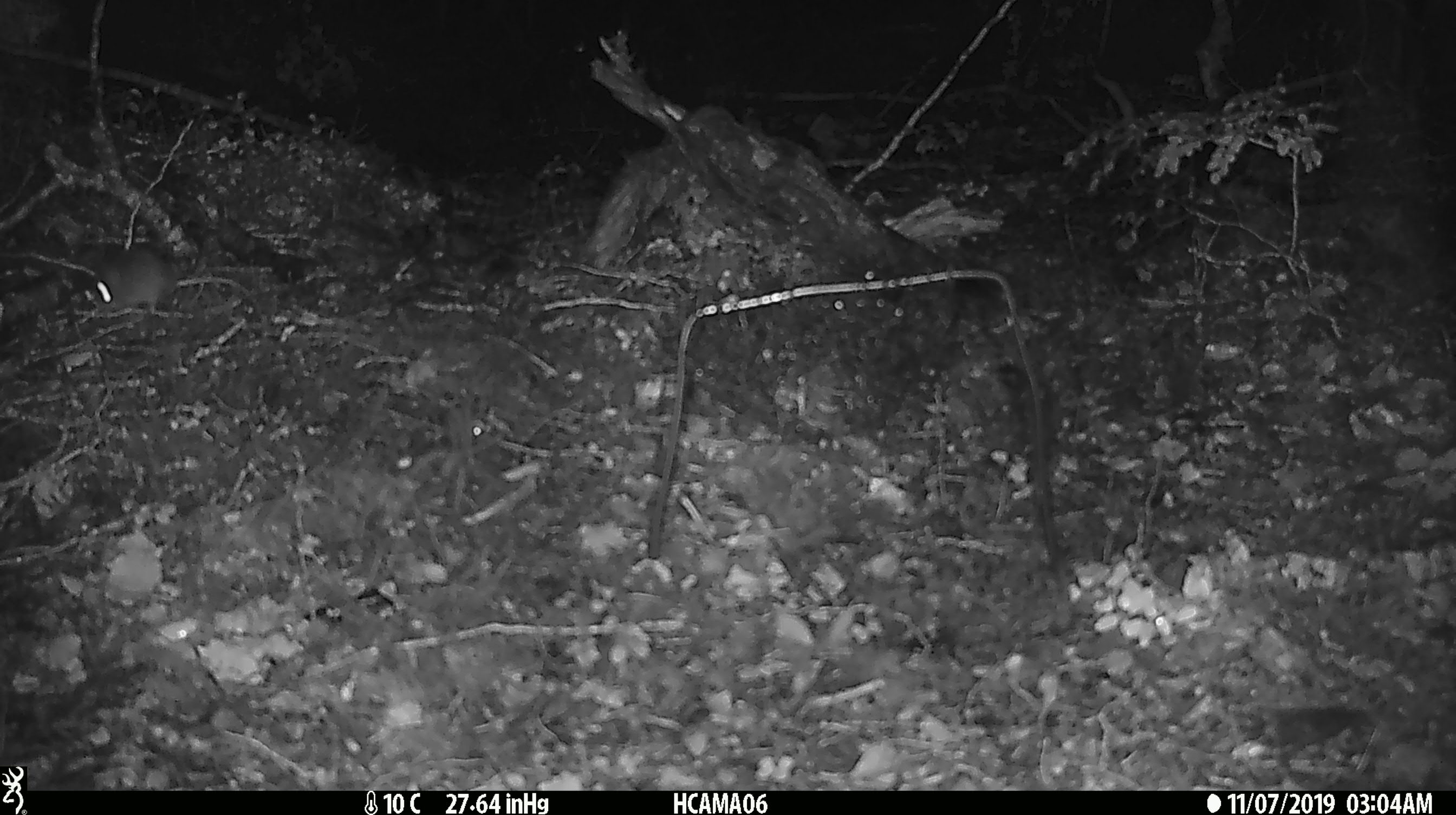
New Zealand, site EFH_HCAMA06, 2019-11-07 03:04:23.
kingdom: Animalia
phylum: Chordata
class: Mammalia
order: Rodentia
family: Muridae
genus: Mus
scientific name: Mus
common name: mouse